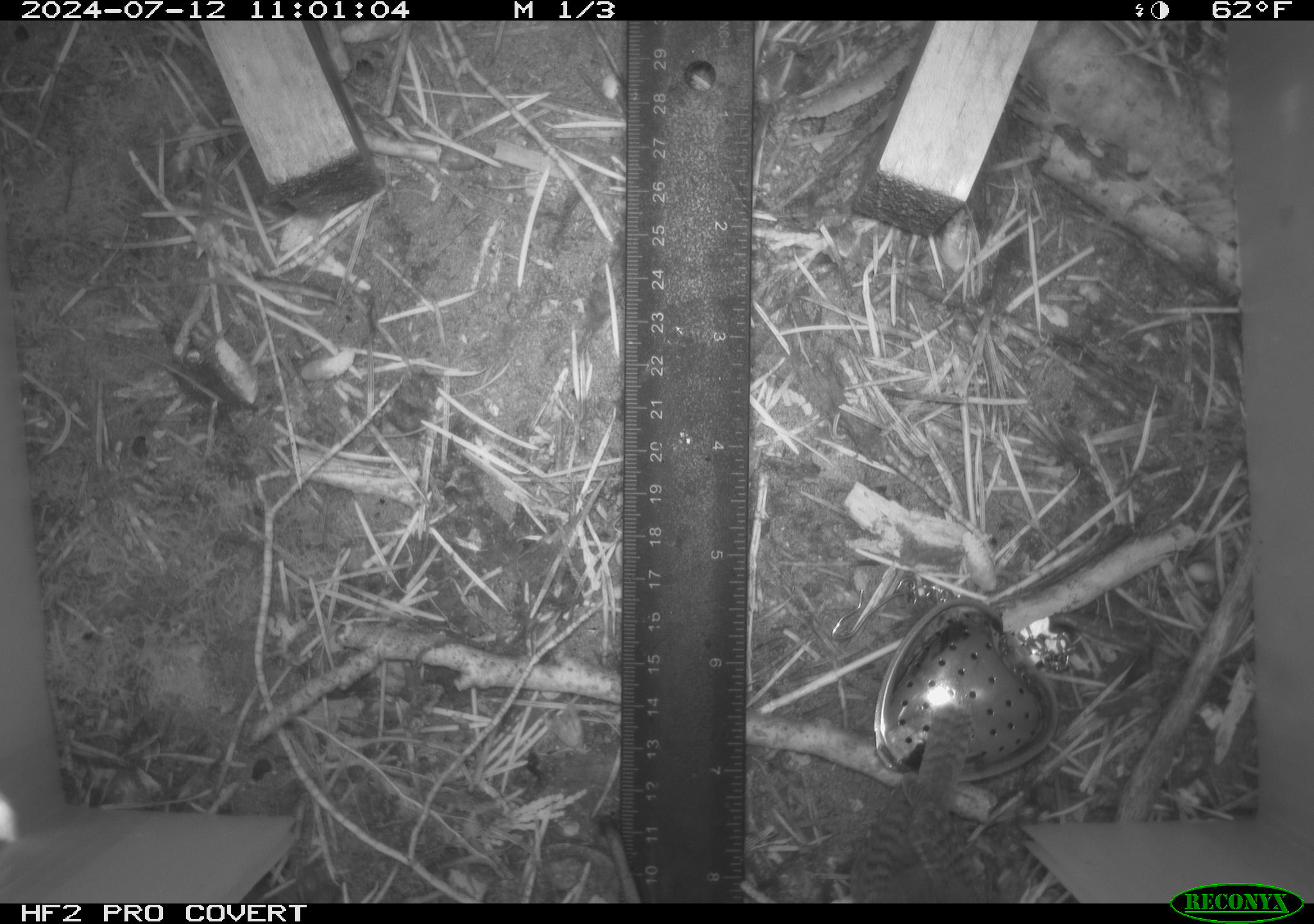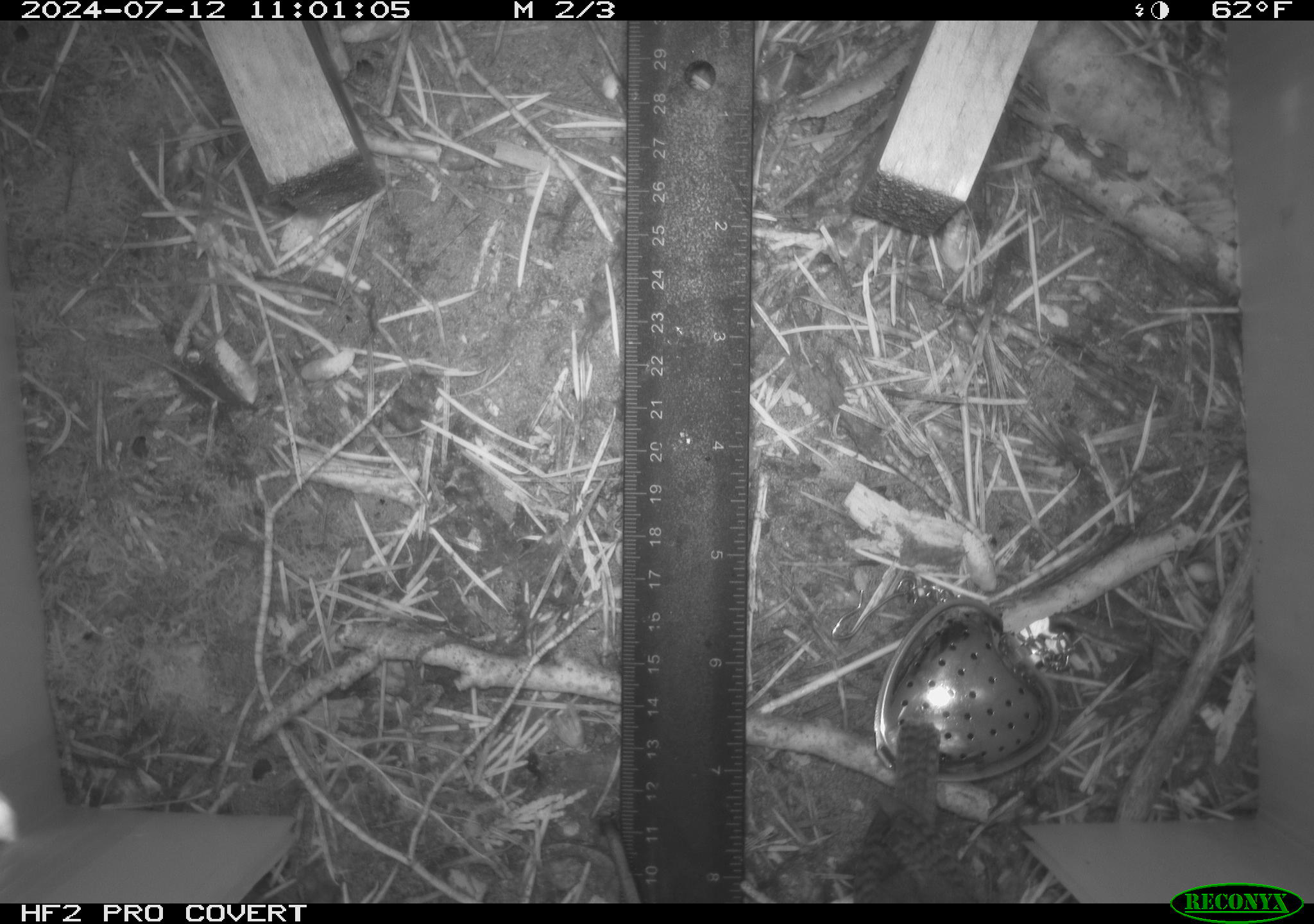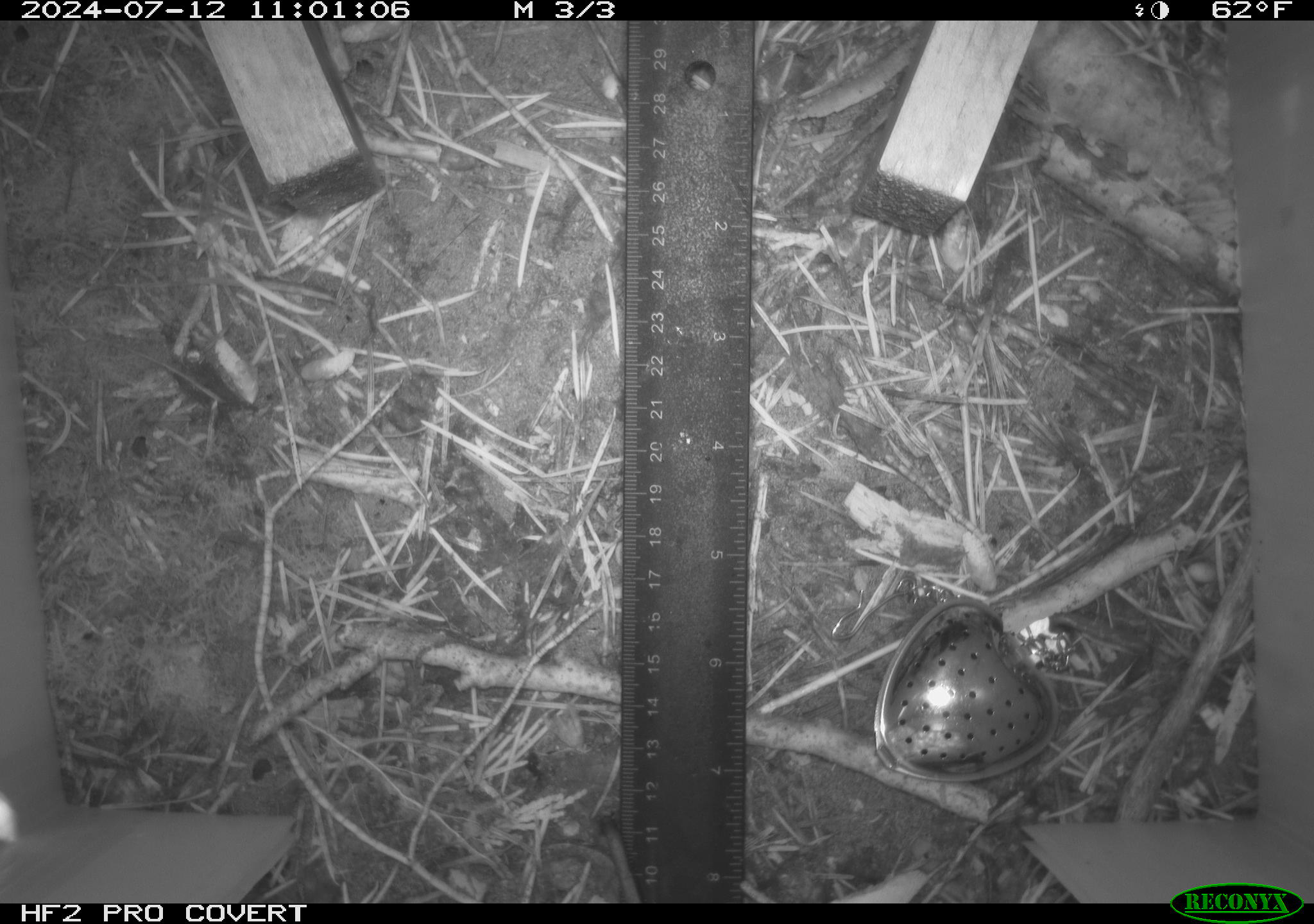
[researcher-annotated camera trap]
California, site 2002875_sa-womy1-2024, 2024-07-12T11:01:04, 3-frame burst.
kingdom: Animalia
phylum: Chordata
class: Aves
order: Passeriformes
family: Troglodytidae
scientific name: Troglodytidae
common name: wren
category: troglodytidae family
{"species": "troglodytidae family (wren) (Troglodytidae)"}